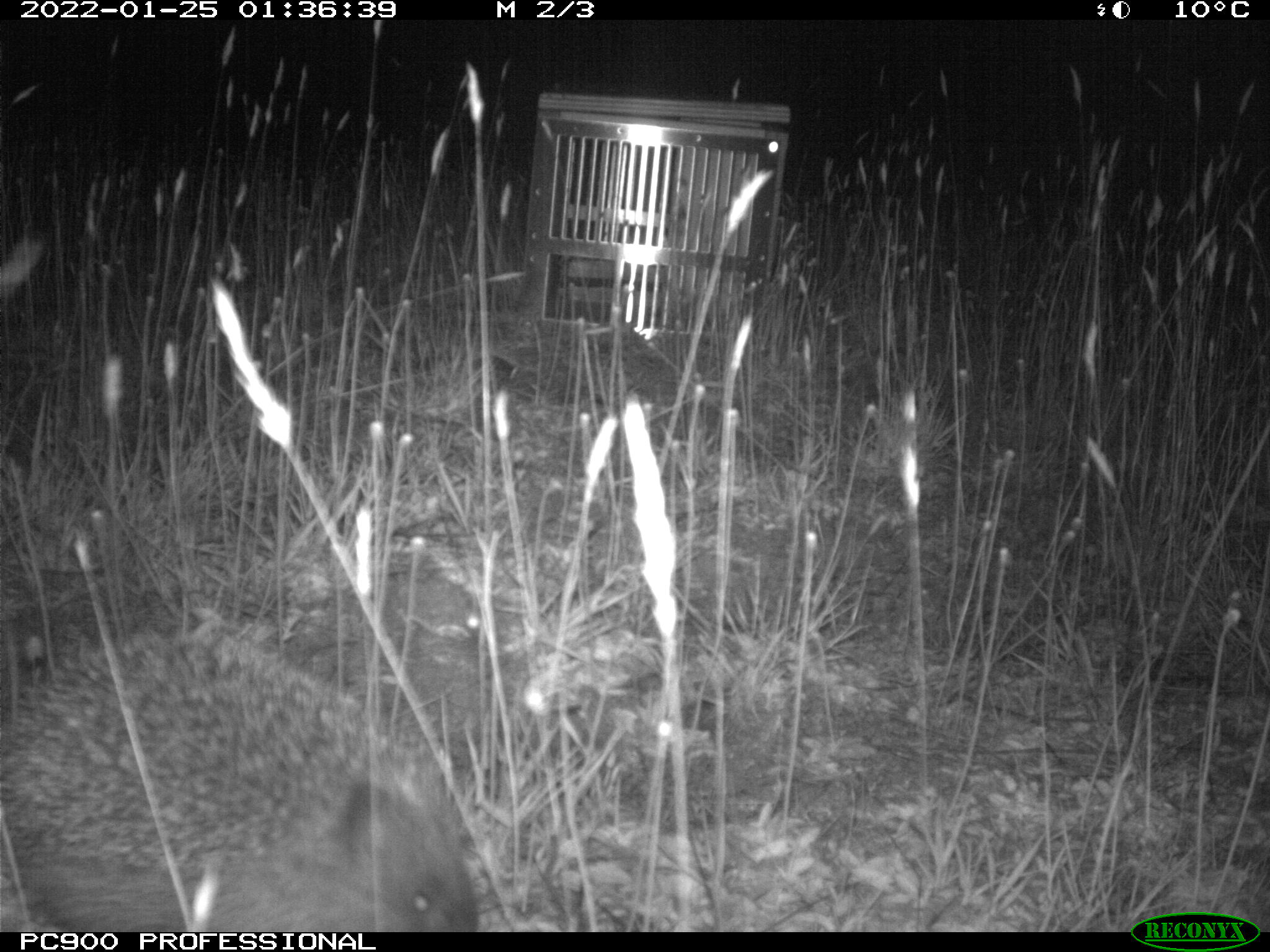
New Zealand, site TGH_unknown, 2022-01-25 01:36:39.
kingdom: Animalia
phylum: Chordata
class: Mammalia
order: Eulipotyphla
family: Erinaceidae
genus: Erinaceus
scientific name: Erinaceus europaeus europaeus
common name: european hedgehog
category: hedgehog